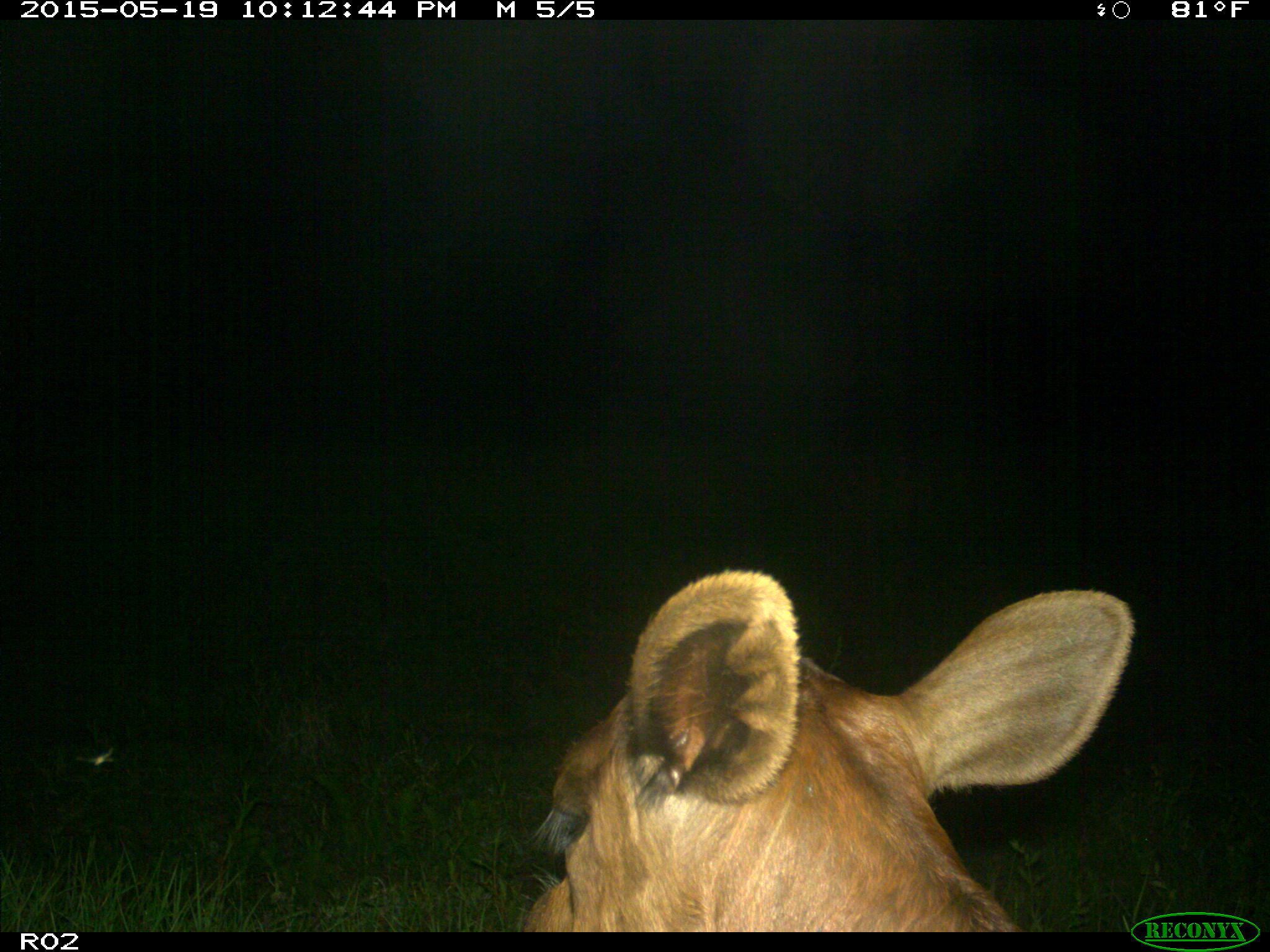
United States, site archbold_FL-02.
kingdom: Animalia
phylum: Chordata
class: Mammalia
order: Artiodactyla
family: Bovidae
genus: Bos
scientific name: Bos taurus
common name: domestic cow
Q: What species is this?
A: Bos taurus (domestic cow).